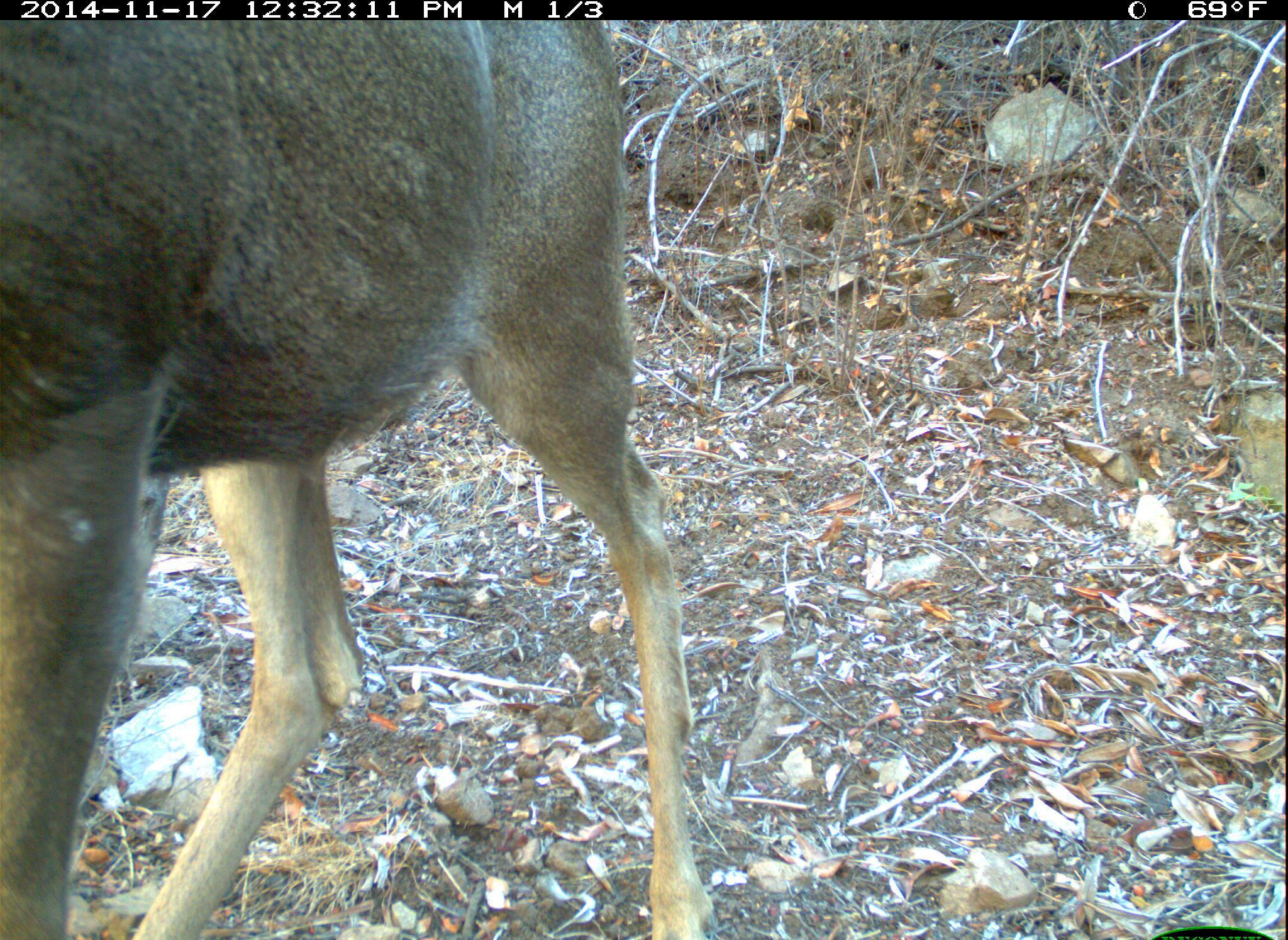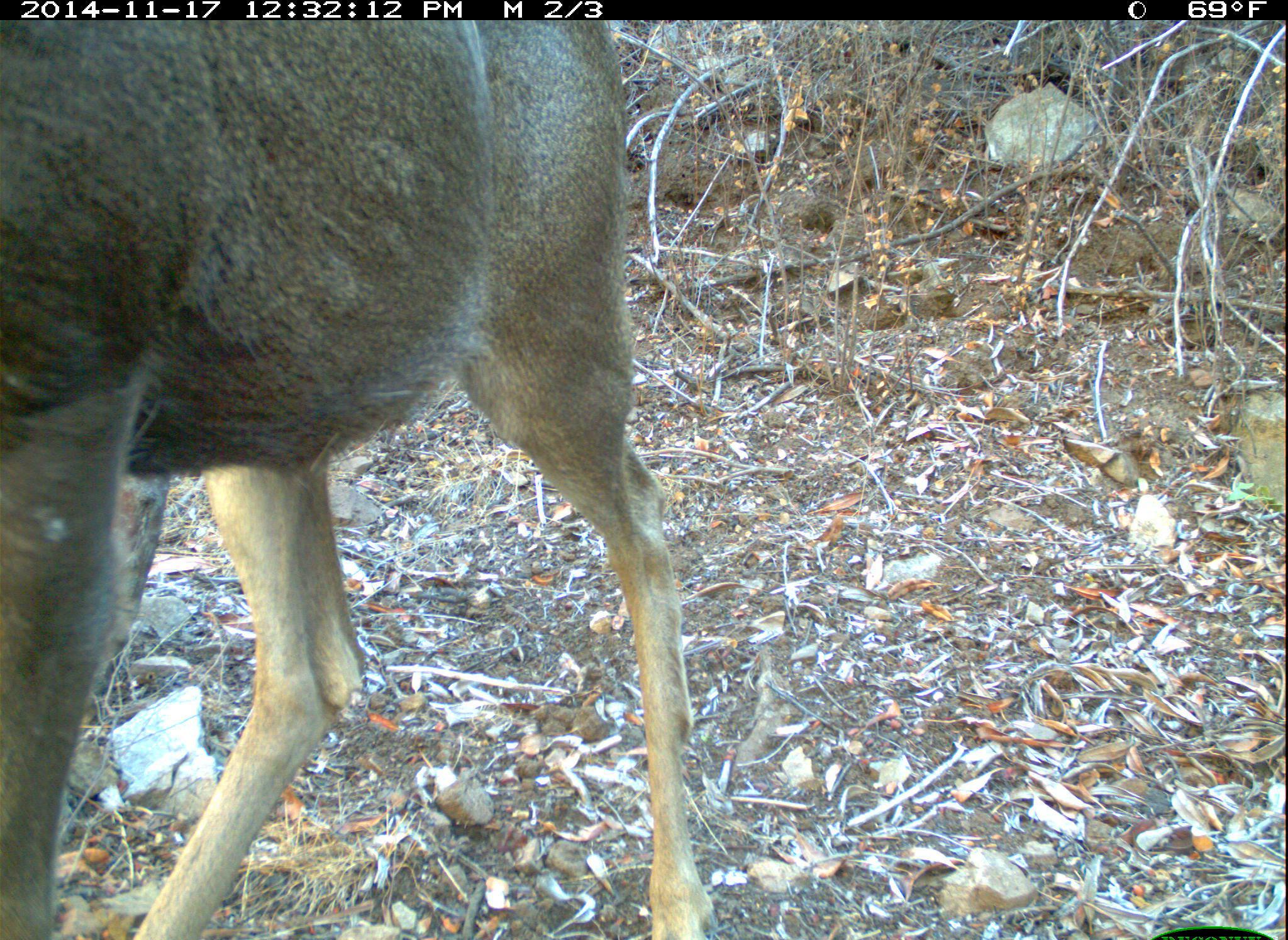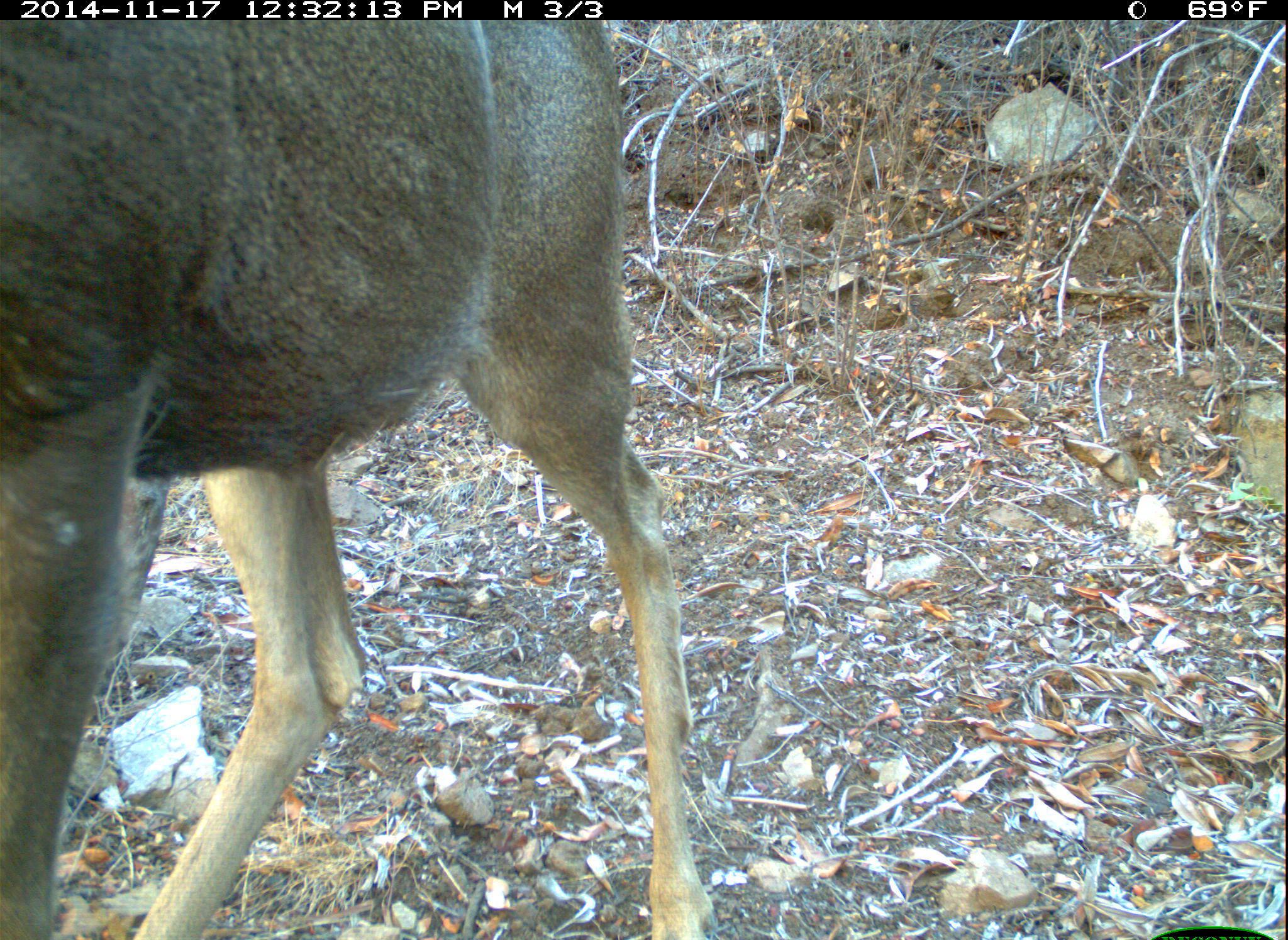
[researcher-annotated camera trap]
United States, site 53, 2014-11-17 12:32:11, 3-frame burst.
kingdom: Animalia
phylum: Chordata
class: Mammalia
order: Artiodactyla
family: Cervidae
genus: Odocoileus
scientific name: Odocoileus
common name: deer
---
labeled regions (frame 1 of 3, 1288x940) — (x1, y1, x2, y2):
deer: (0, 23, 715, 940)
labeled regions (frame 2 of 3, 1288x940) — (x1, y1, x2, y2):
deer: (3, 22, 719, 938)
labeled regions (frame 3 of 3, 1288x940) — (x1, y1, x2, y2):
deer: (0, 18, 718, 940)